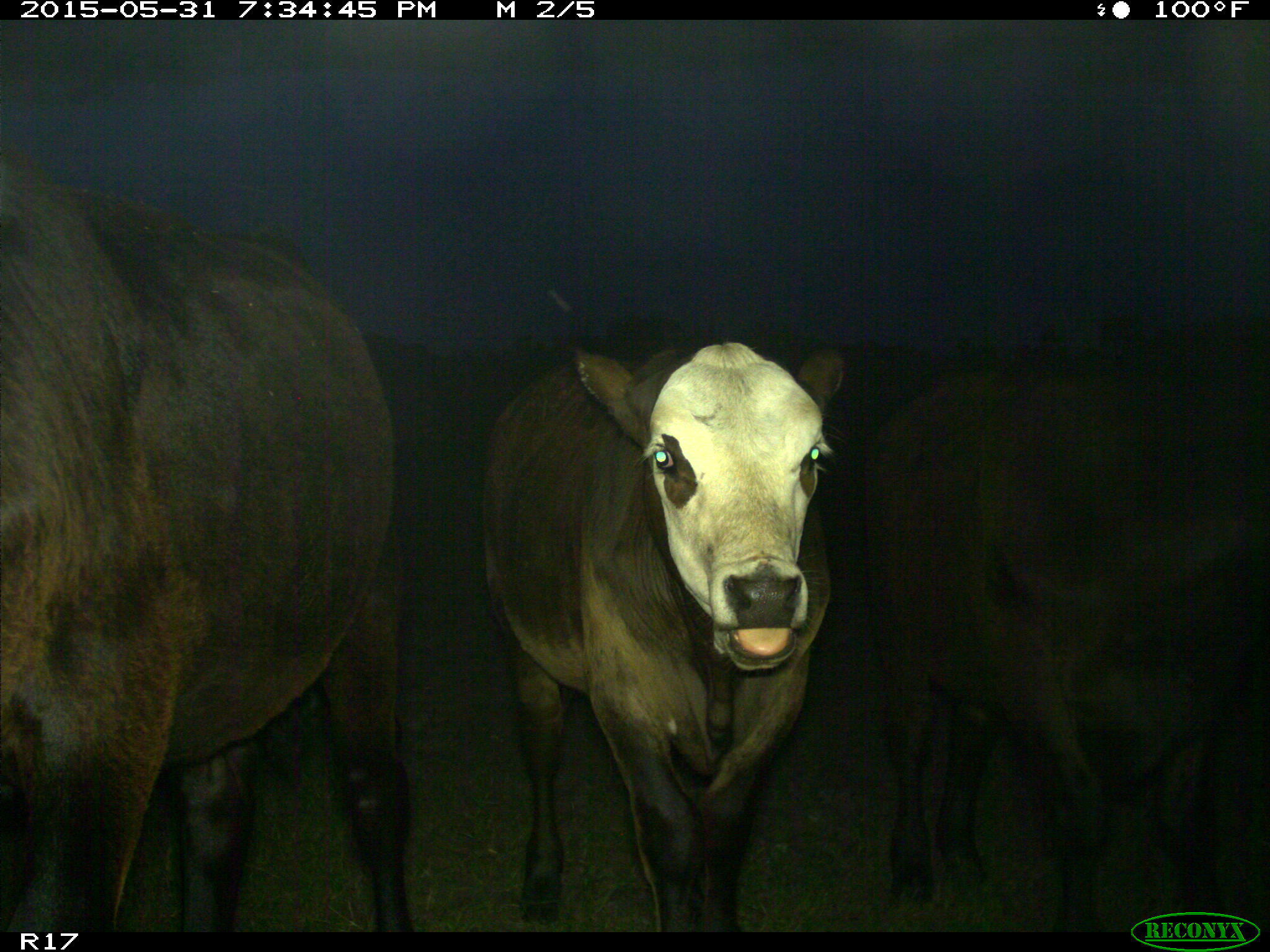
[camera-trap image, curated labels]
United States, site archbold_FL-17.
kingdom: Animalia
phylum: Chordata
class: Mammalia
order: Artiodactyla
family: Bovidae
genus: Bos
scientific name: Bos taurus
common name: domestic cow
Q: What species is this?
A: Bos taurus (domestic cow).